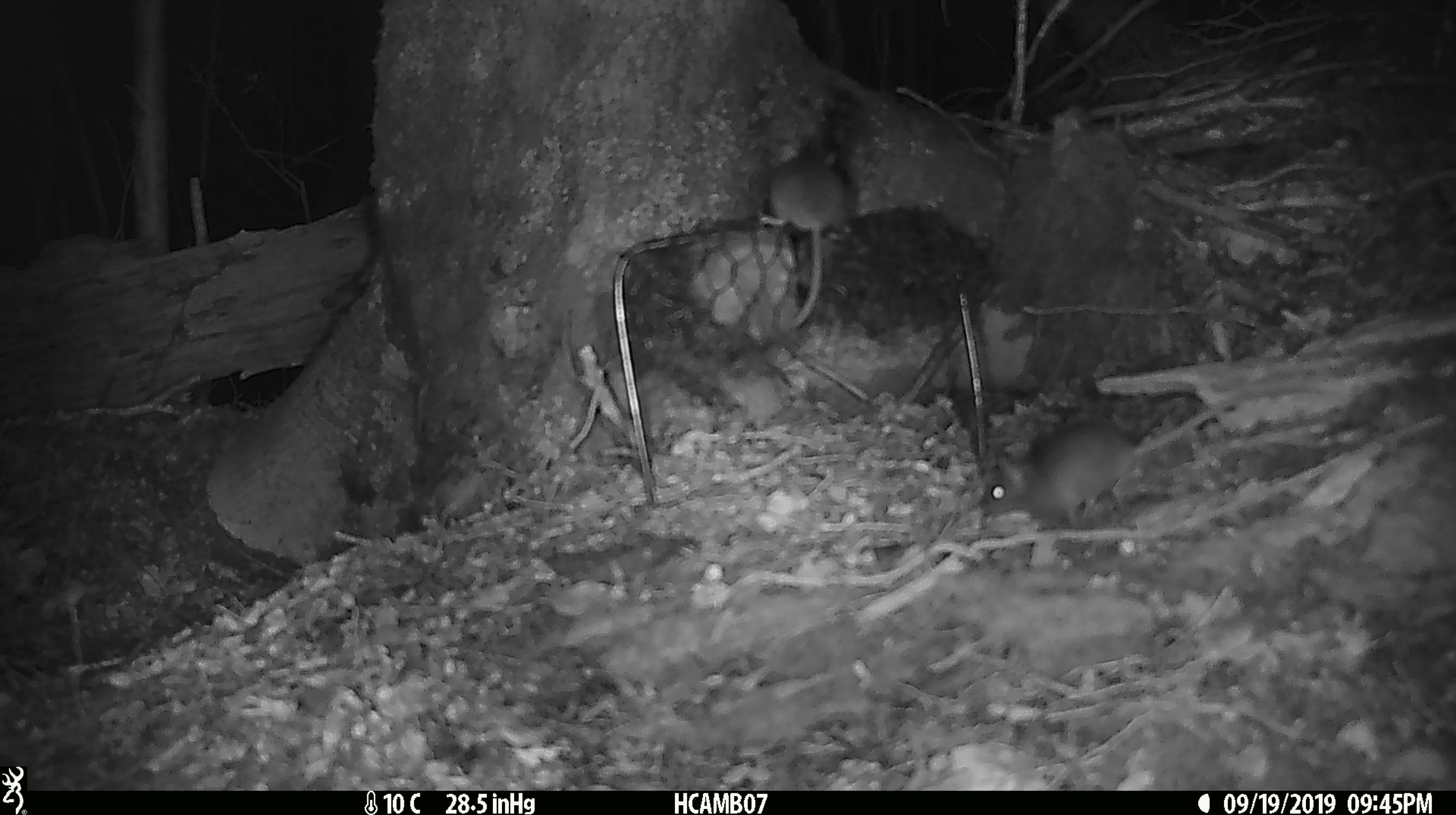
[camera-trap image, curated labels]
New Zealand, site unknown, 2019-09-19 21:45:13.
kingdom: Animalia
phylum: Chordata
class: Mammalia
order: Rodentia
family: Muridae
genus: Mus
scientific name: Mus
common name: mouse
Mouse (Mus).